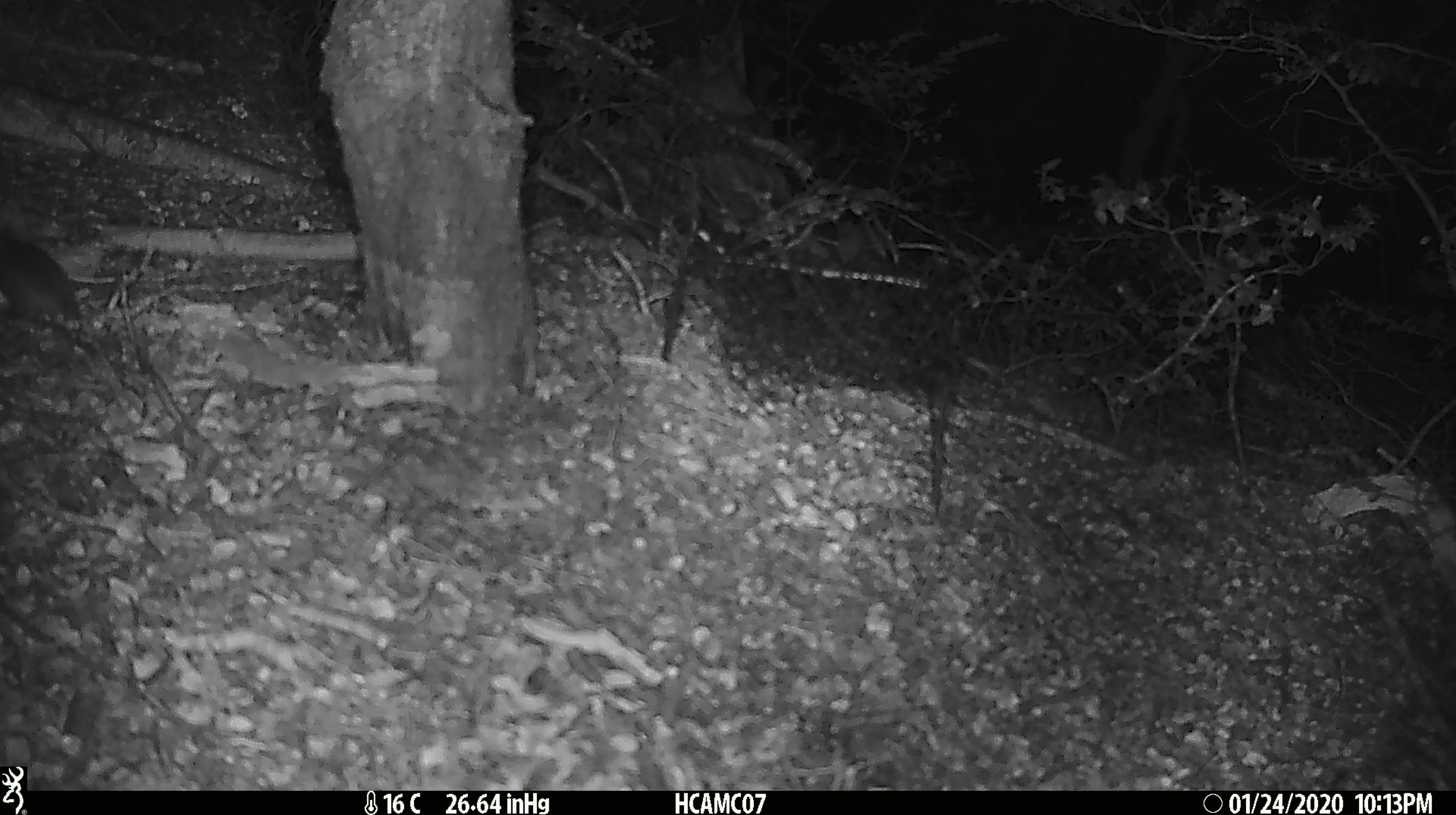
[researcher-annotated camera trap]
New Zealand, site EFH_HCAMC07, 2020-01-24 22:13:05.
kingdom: Animalia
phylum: Chordata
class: Mammalia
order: Rodentia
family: Muridae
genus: Mus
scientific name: Mus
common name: mouse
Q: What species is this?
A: Mouse (Mus).